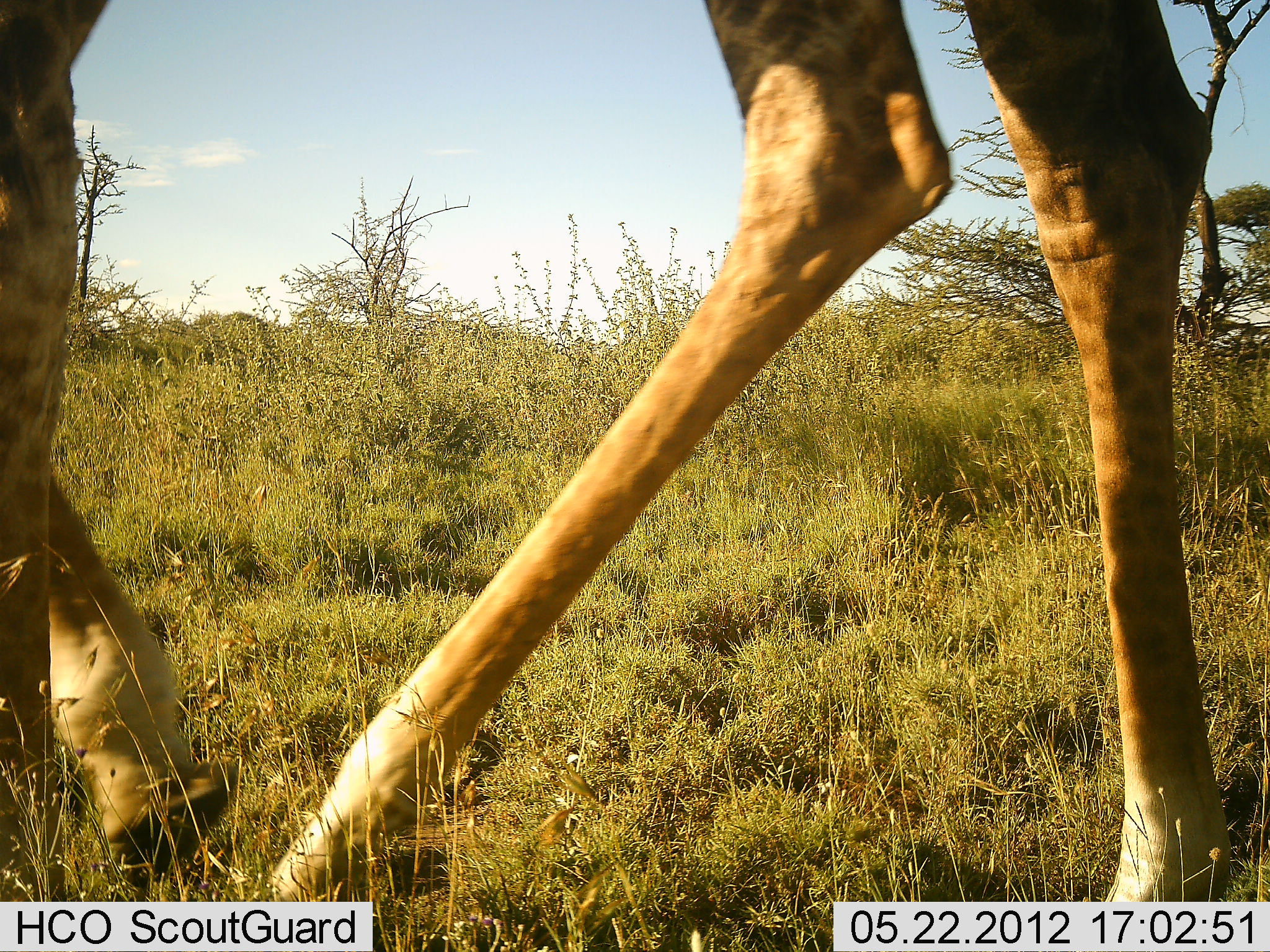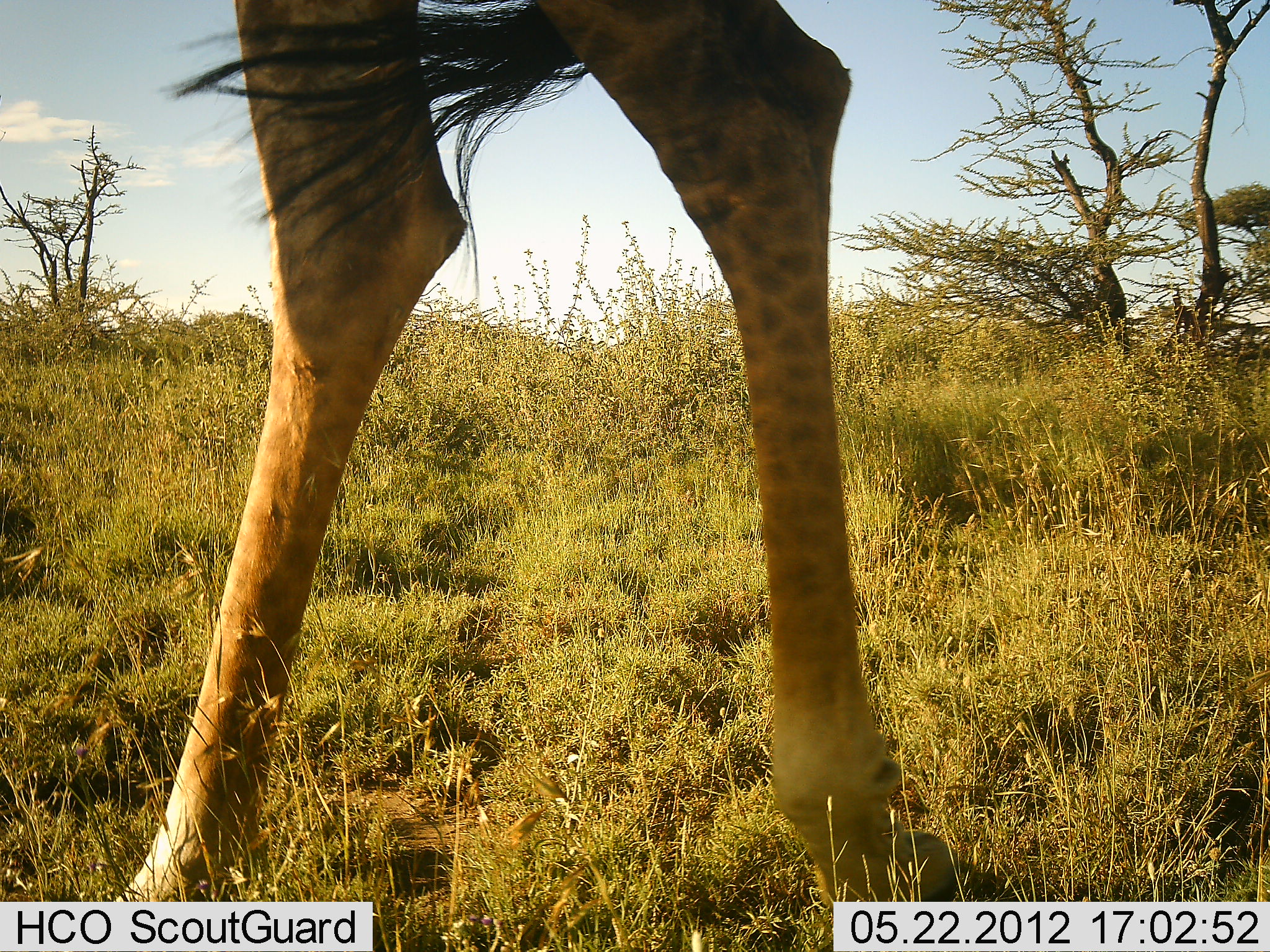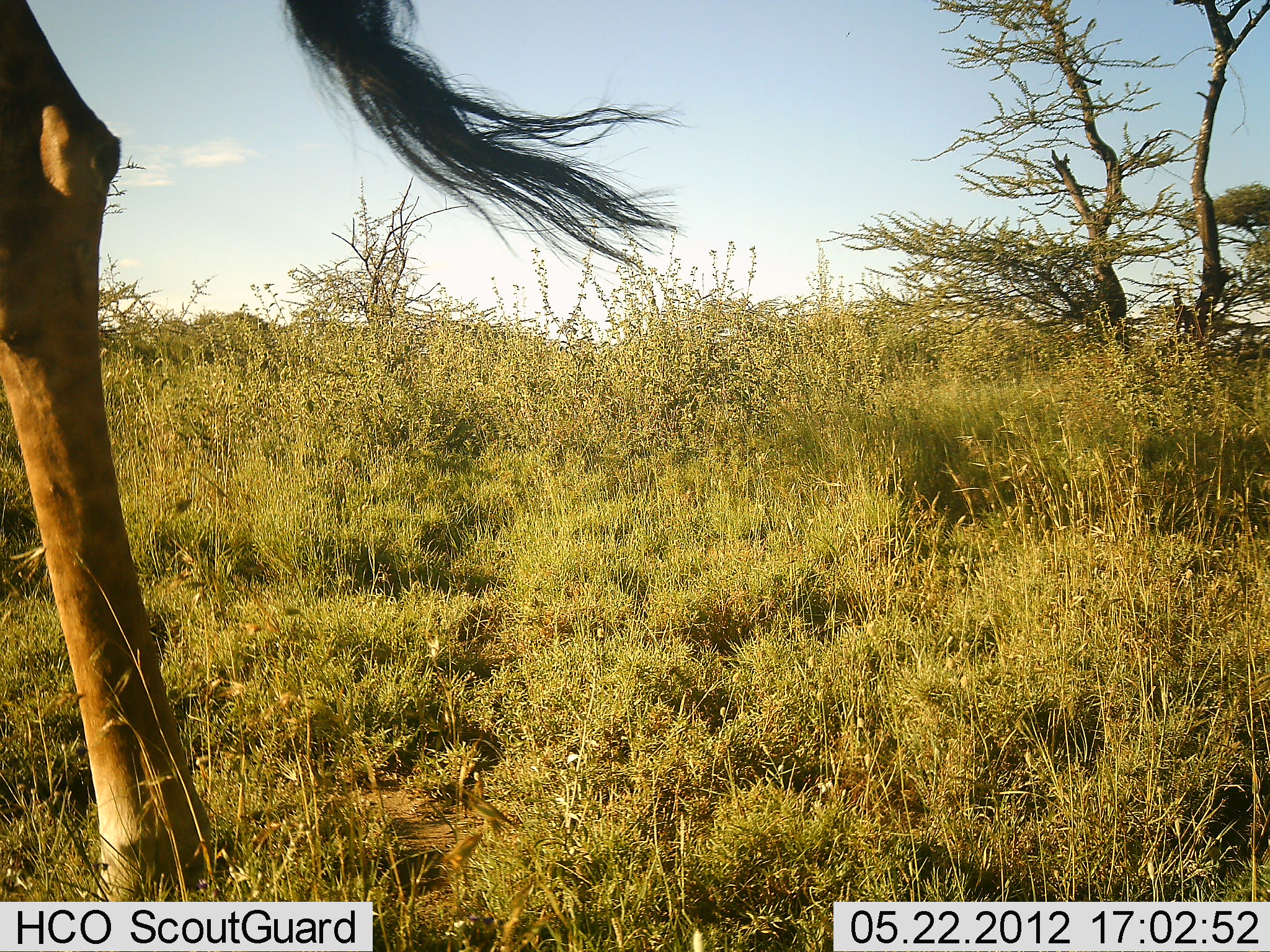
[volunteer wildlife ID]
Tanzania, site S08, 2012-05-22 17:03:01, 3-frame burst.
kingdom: Animalia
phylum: Chordata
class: Mammalia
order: Artiodactyla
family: Giraffidae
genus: Giraffa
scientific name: Giraffa camelopardalis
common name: giraffe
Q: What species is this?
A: Giraffe (Giraffa camelopardalis).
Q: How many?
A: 1.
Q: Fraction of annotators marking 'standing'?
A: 10%.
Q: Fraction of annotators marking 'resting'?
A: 0%.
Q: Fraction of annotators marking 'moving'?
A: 90%.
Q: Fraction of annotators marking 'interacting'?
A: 0%.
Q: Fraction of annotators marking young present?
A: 0%.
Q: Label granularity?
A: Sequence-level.